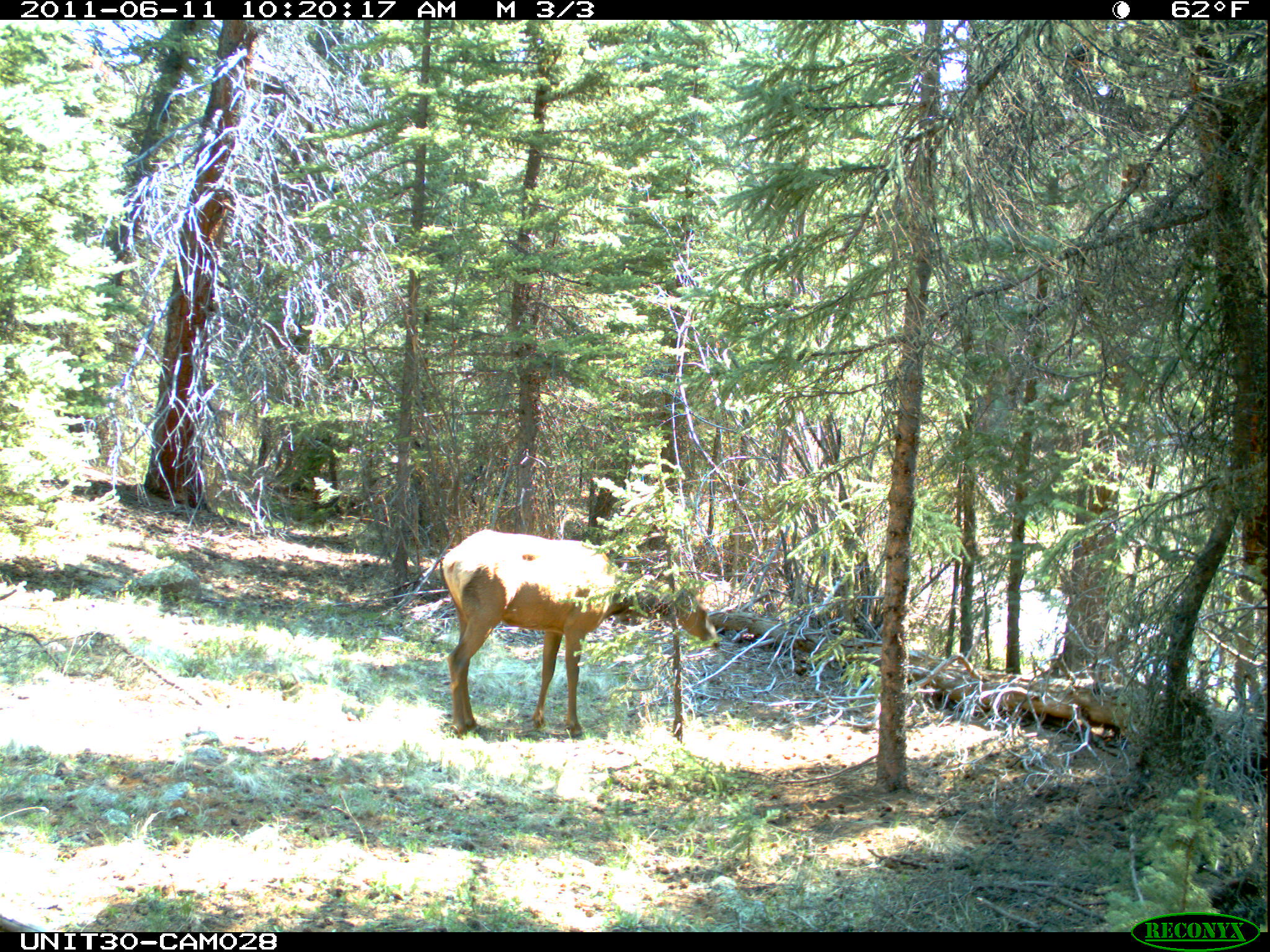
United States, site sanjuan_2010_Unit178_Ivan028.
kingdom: Animalia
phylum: Chordata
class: Mammalia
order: Artiodactyla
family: Cervidae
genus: Cervus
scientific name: Cervus elaphus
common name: red deer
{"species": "Cervus elaphus (red deer)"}